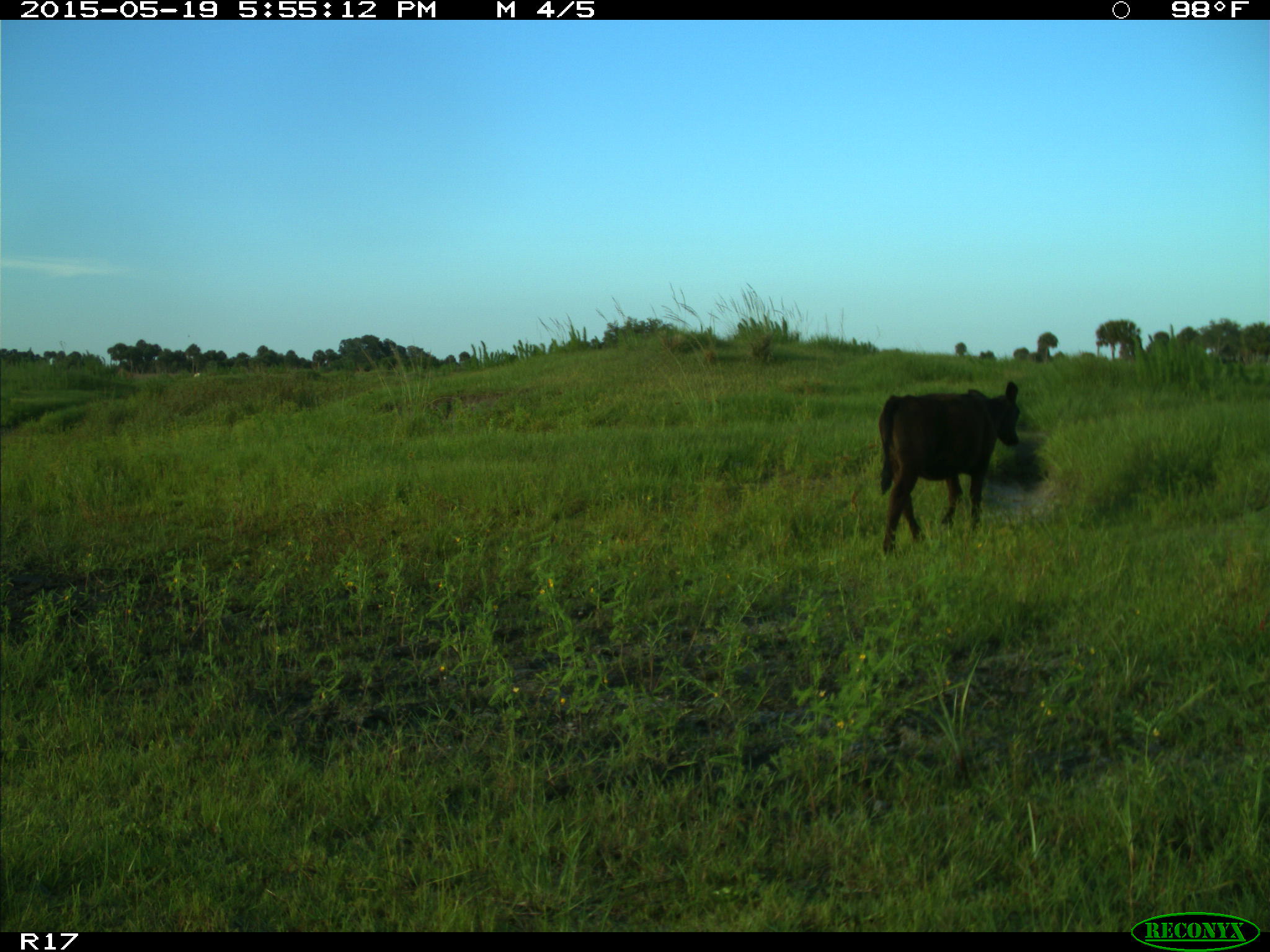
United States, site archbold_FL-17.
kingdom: Animalia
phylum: Chordata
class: Mammalia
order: Artiodactyla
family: Bovidae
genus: Bos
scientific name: Bos taurus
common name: domestic cow